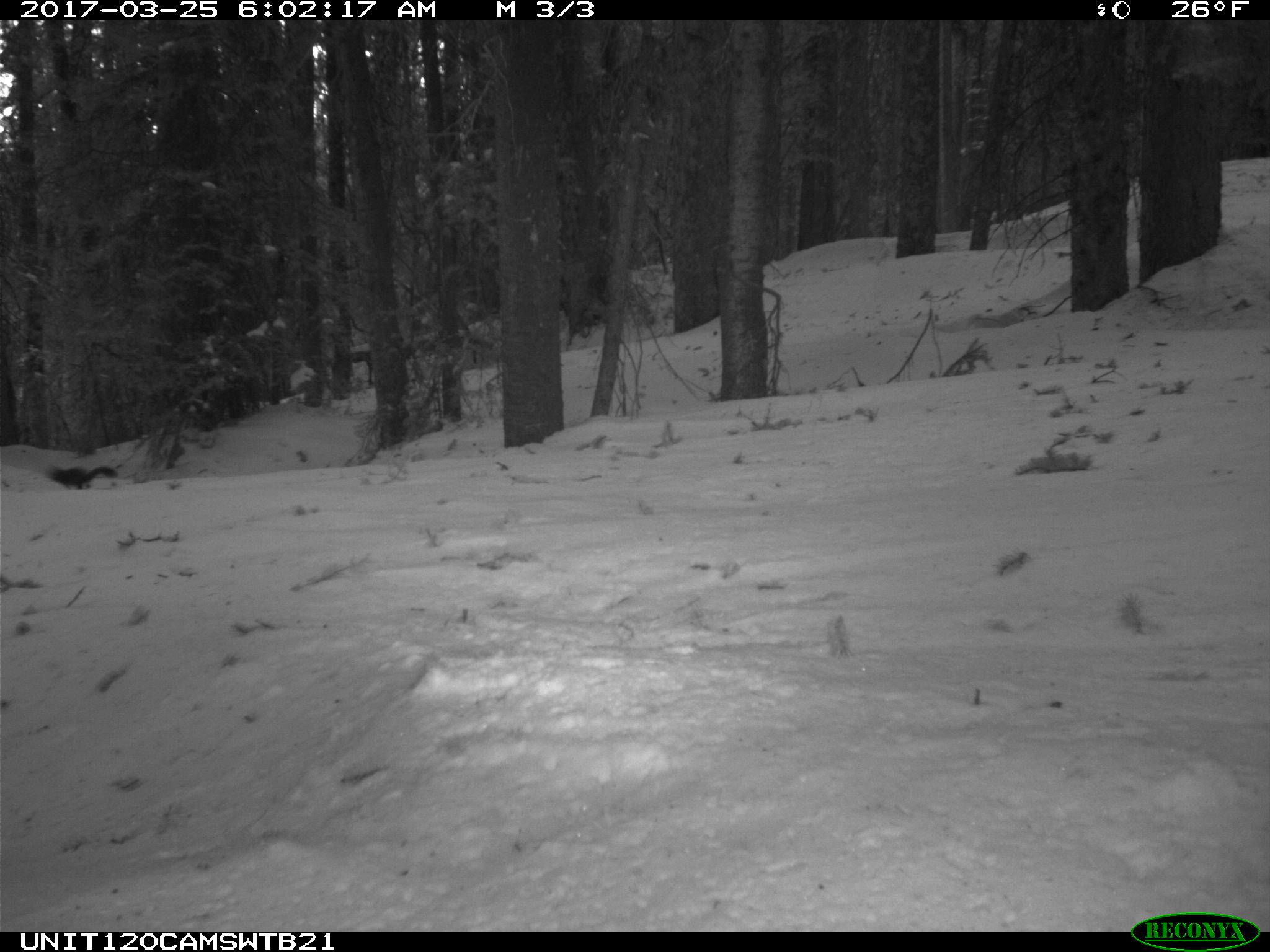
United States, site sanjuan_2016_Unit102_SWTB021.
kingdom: Animalia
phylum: Chordata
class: Mammalia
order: Rodentia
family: Sciuridae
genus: Tamiasciurus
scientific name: Tamiasciurus hudsonicus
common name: american red squirrel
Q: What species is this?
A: Tamiasciurus hudsonicus (american red squirrel).